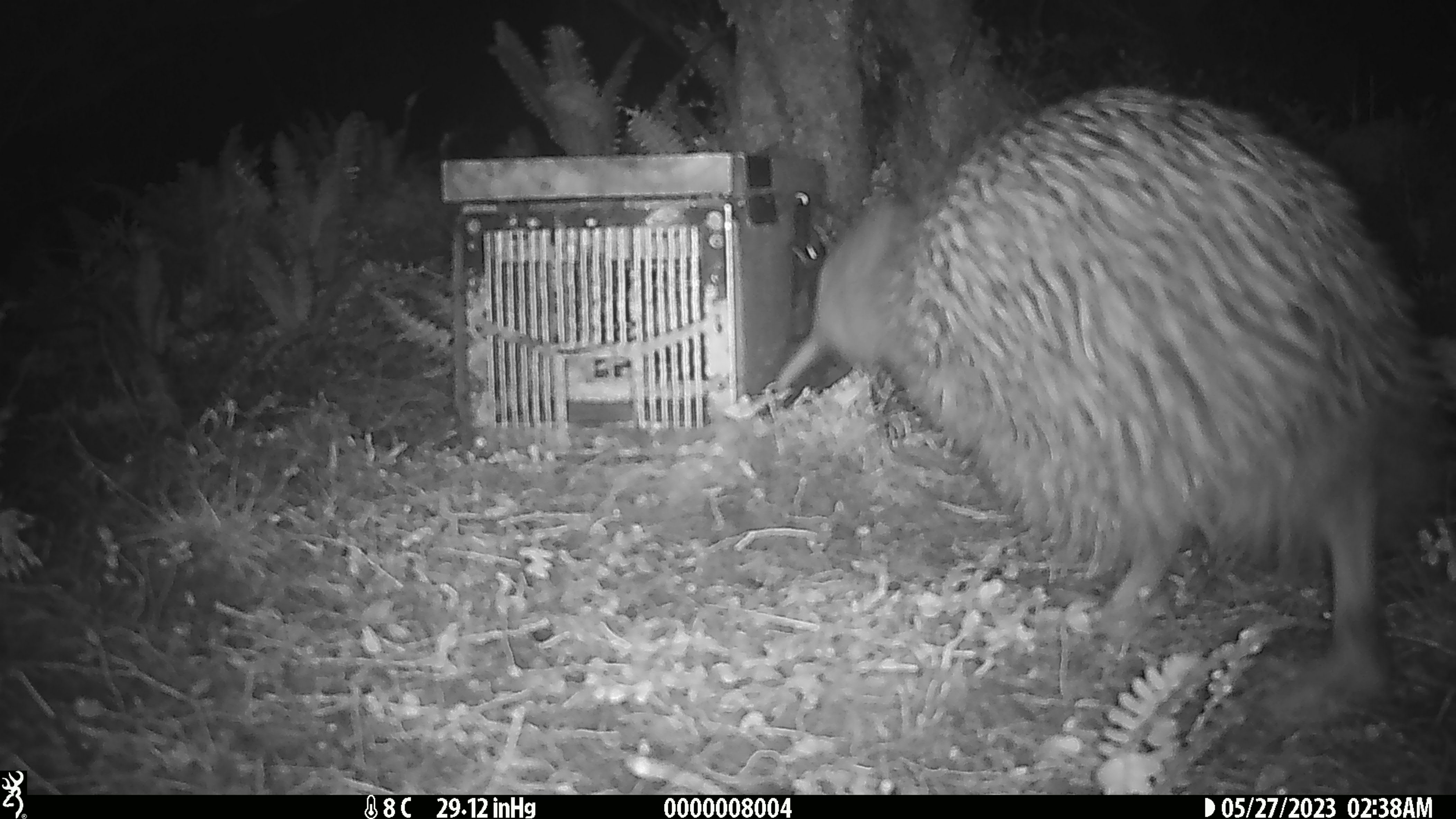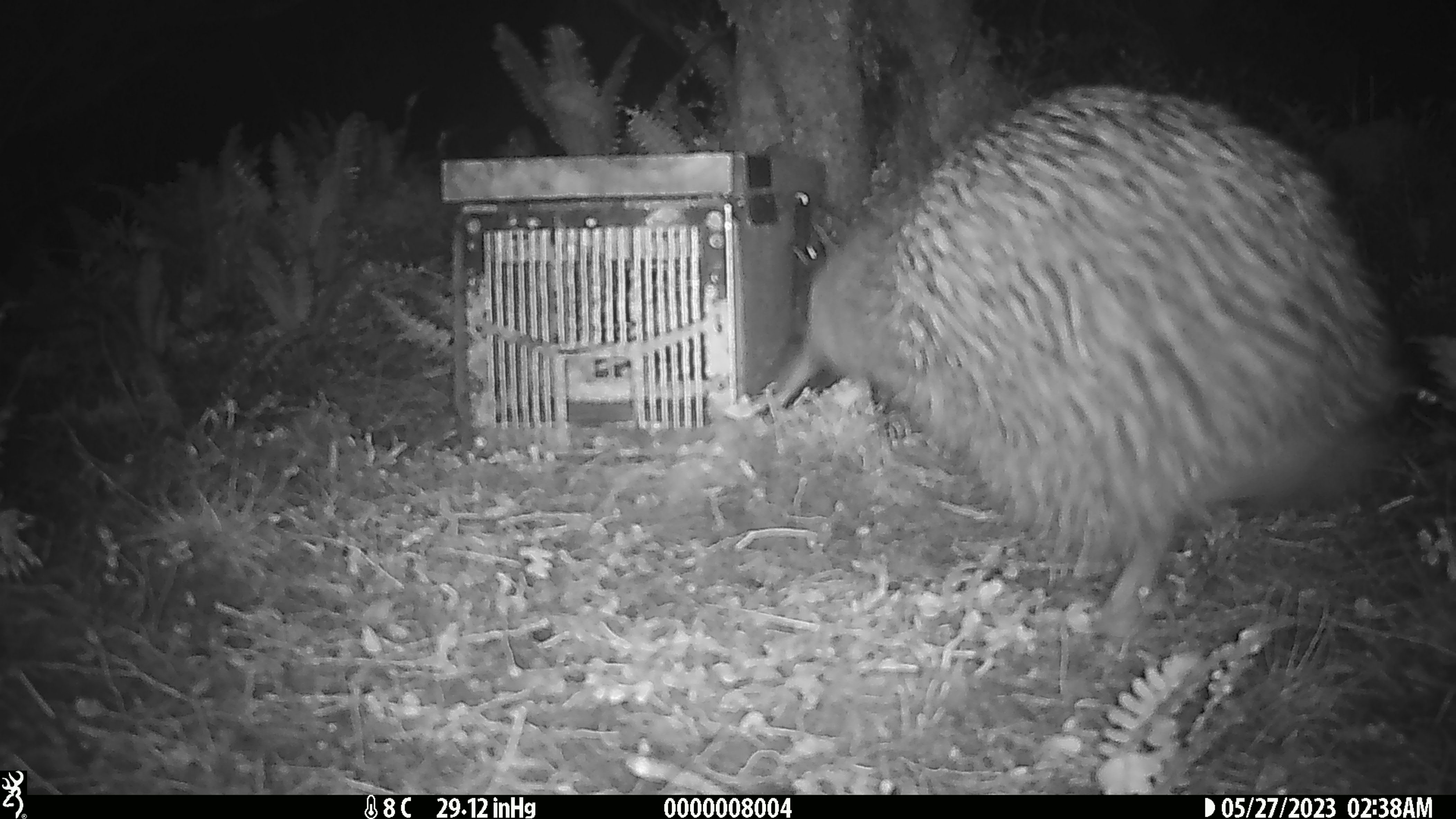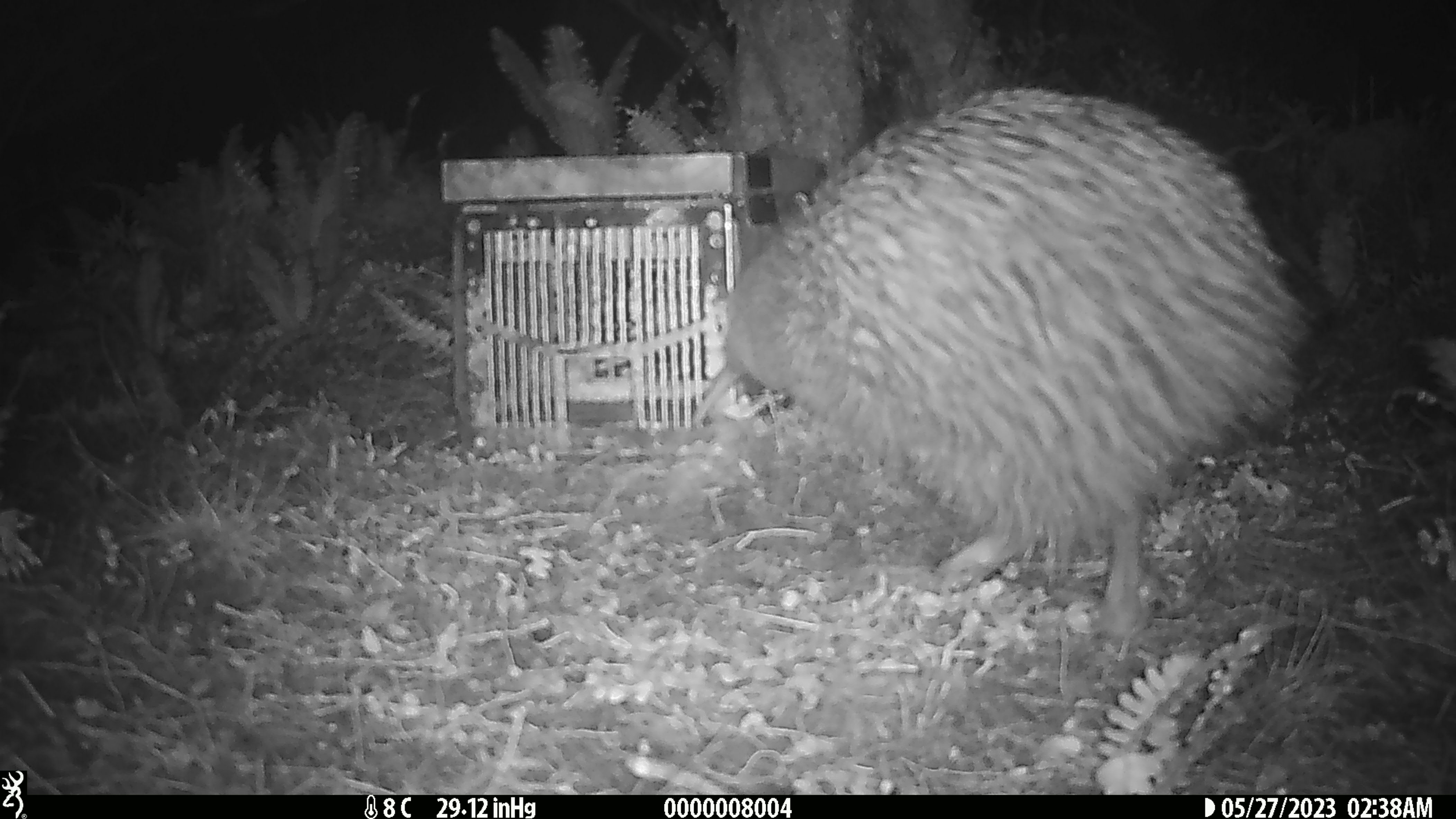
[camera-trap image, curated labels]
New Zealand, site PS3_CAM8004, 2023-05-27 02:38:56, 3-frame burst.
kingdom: Animalia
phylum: Chordata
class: Aves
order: Apterygiformes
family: Apterygidae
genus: Apteryx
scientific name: Apteryx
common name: kiwi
Kiwi (Apteryx).